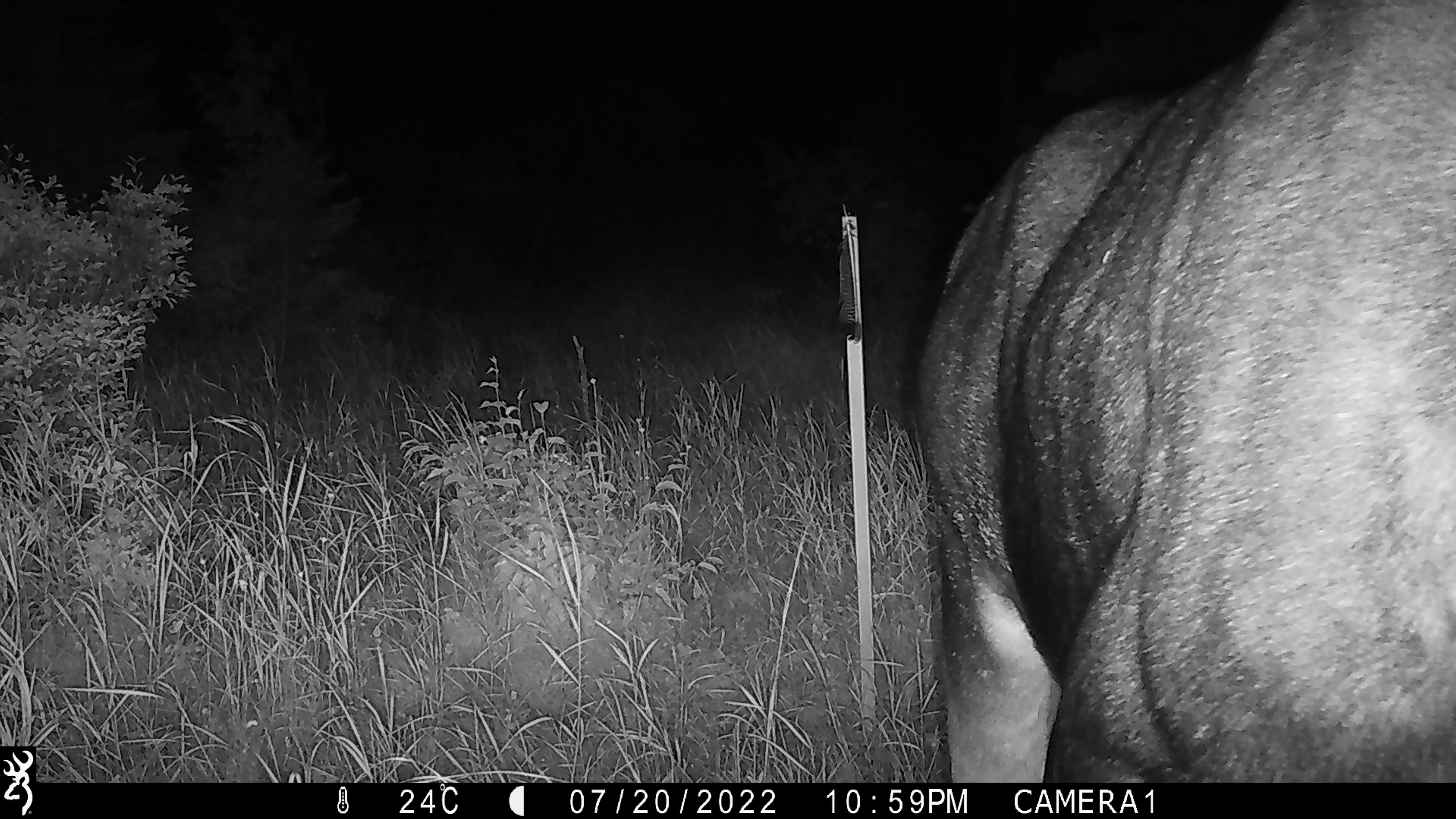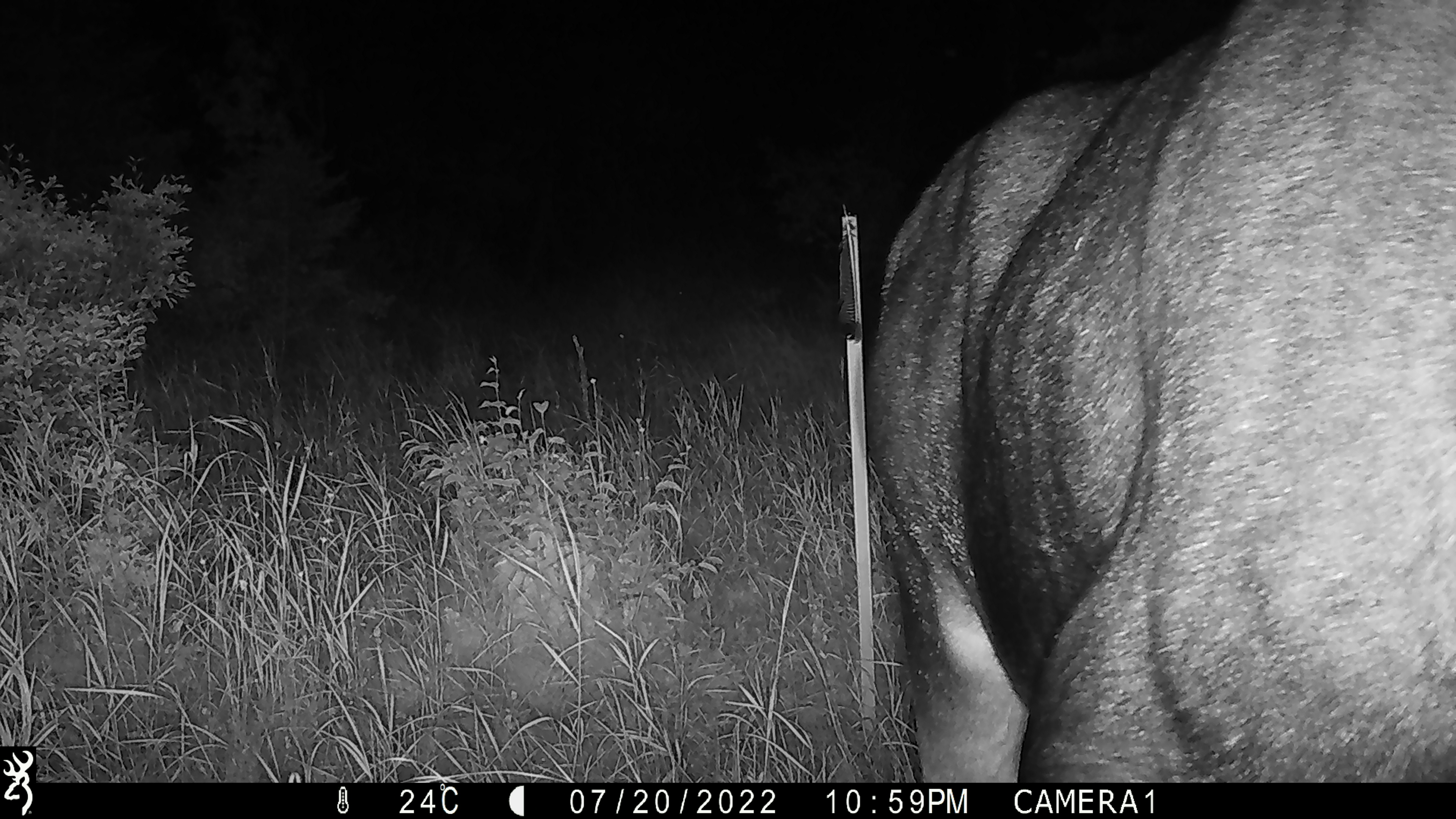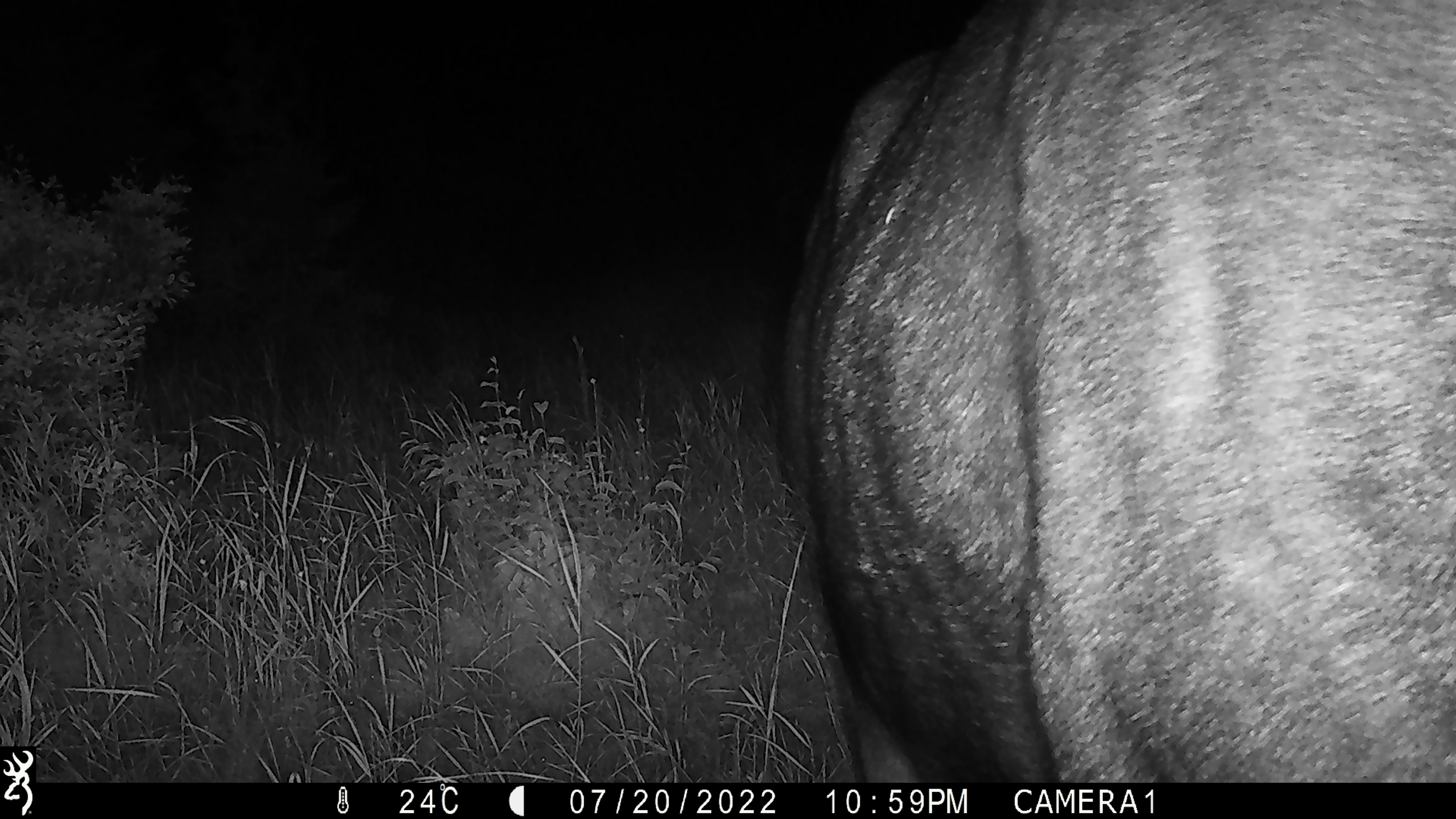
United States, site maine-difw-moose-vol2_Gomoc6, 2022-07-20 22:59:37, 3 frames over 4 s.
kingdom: Animalia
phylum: Chordata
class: Mammalia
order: Artiodactyla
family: Cervidae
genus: Alces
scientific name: Alces alces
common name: moose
Moose (Alces alces).